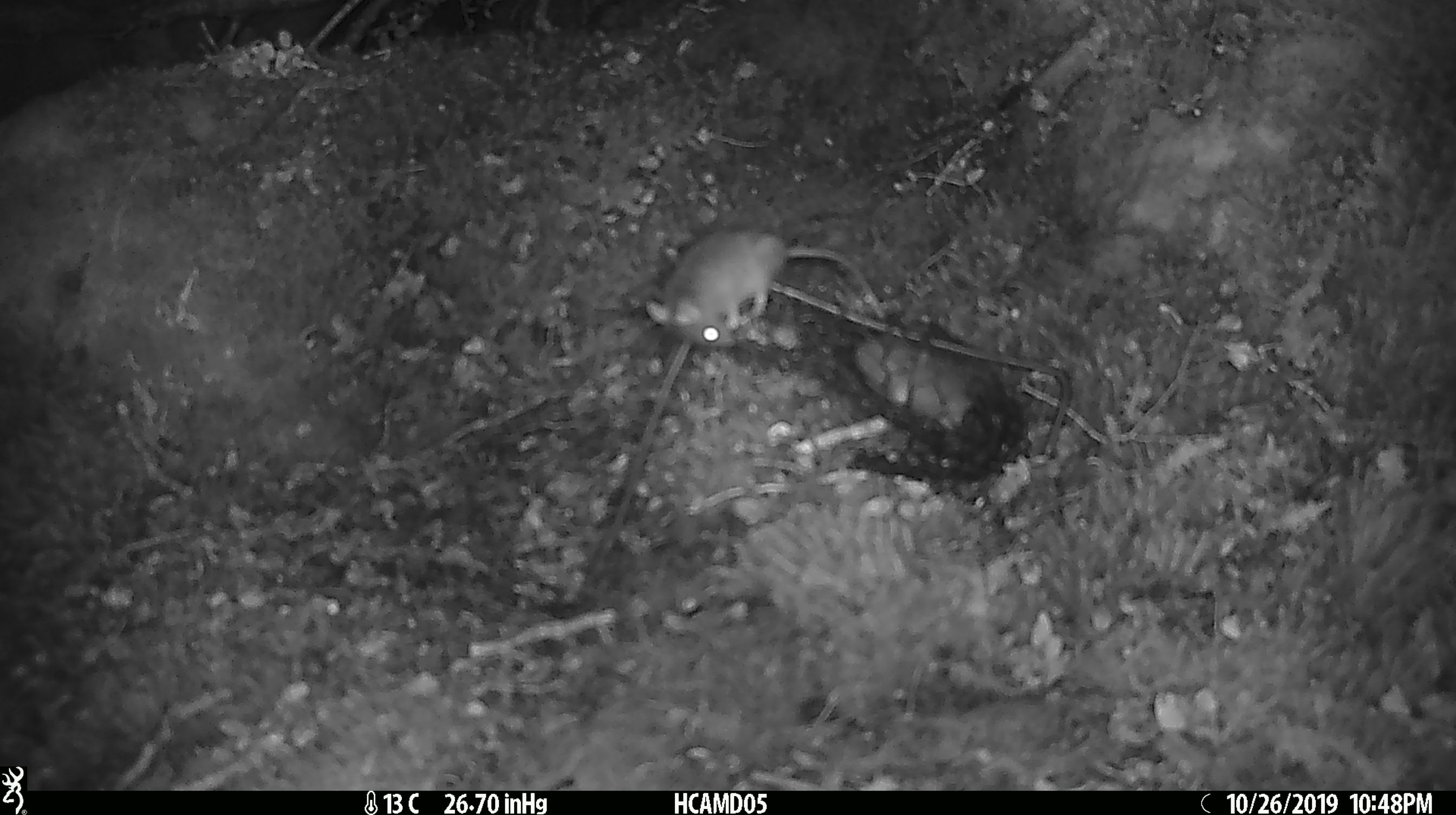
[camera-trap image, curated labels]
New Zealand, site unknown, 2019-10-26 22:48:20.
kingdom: Animalia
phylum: Chordata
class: Mammalia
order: Rodentia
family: Muridae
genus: Mus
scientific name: Mus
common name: mouse